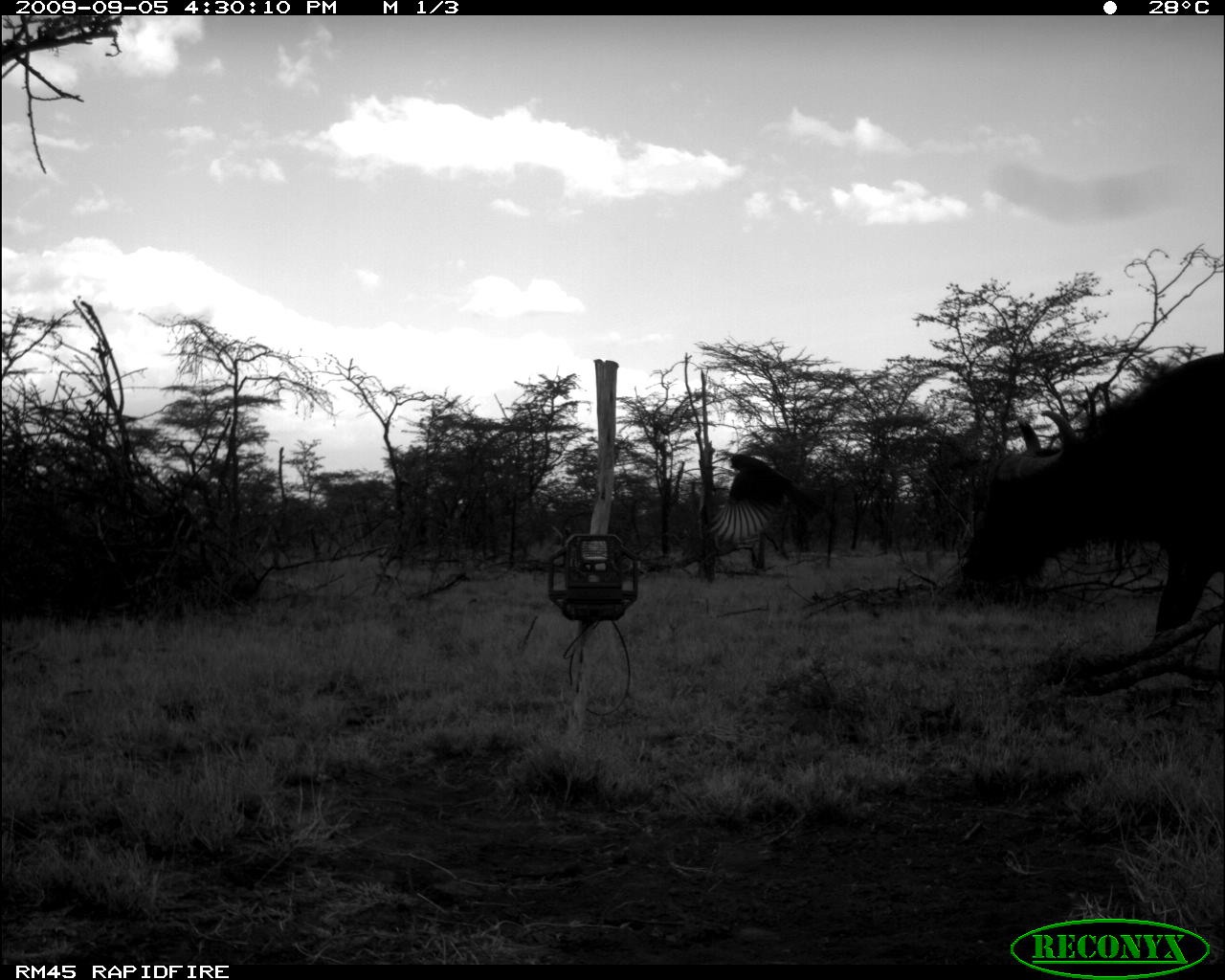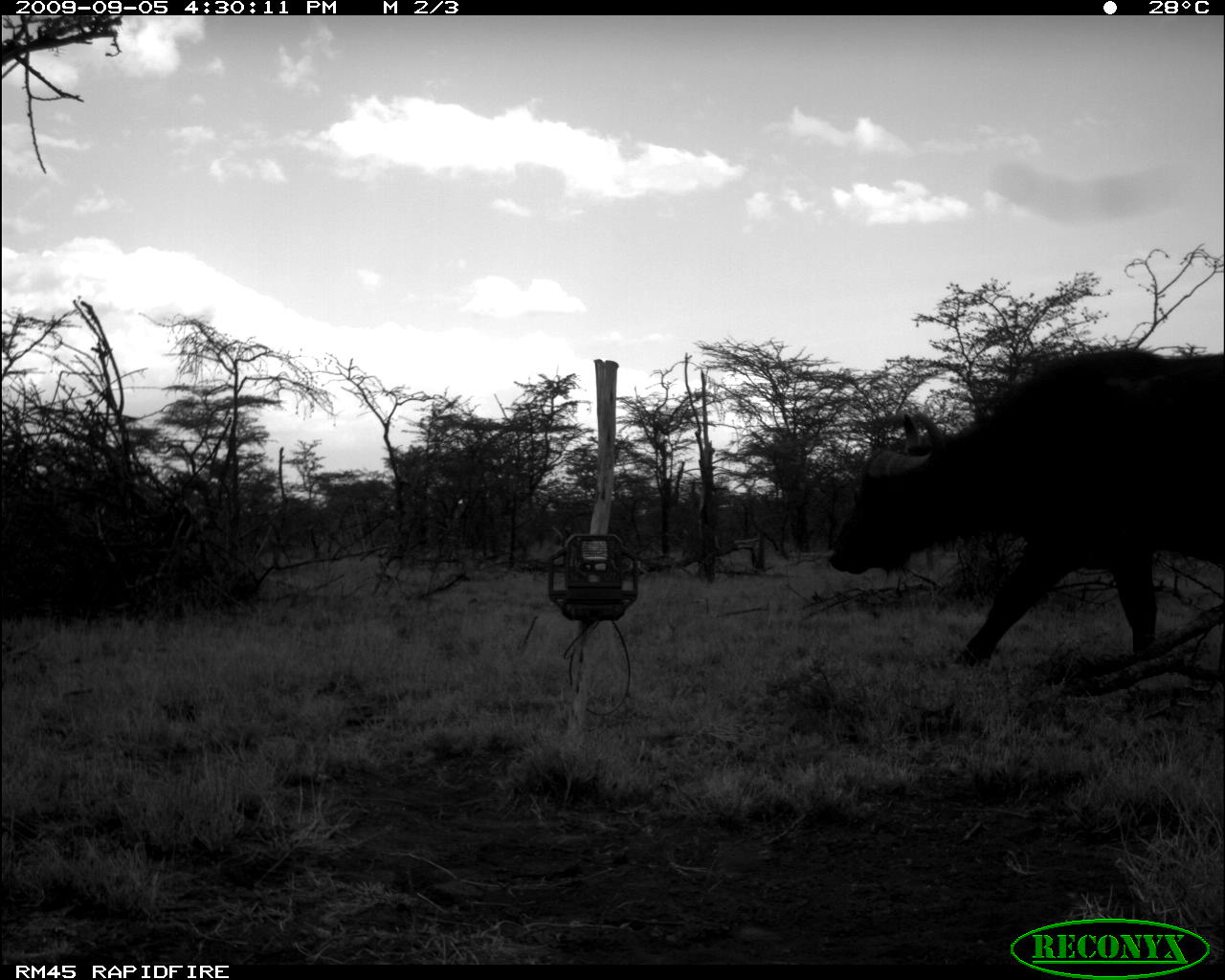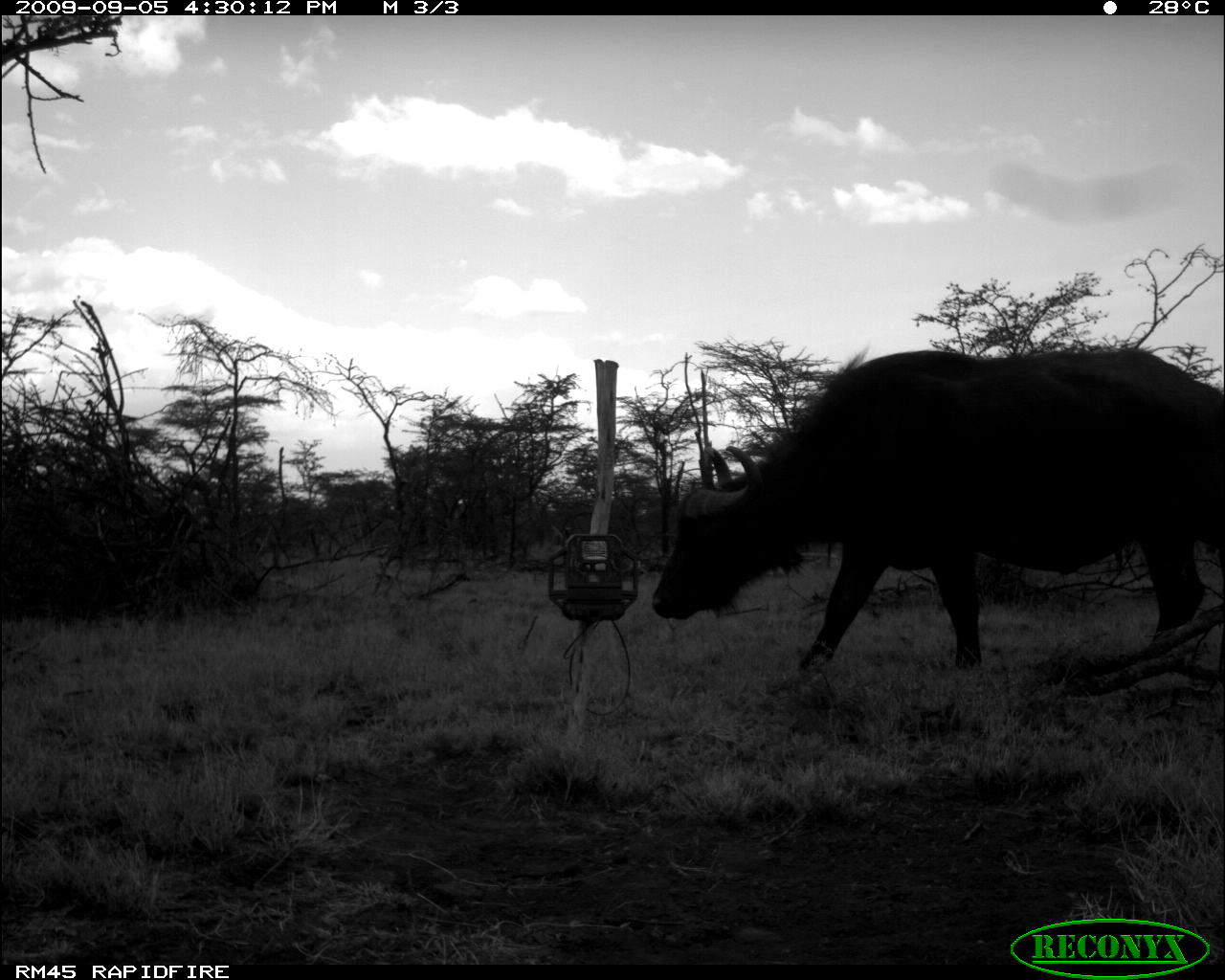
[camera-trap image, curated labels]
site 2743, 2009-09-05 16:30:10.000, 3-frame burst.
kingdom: Animalia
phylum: Chordata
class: Mammalia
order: Artiodactyla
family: Bovidae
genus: Syncerus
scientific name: Syncerus caffer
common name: african buffalo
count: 1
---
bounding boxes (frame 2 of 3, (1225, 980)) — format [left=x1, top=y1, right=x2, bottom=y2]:
syncerus caffer: [left=824, top=346, right=1225, bottom=666]